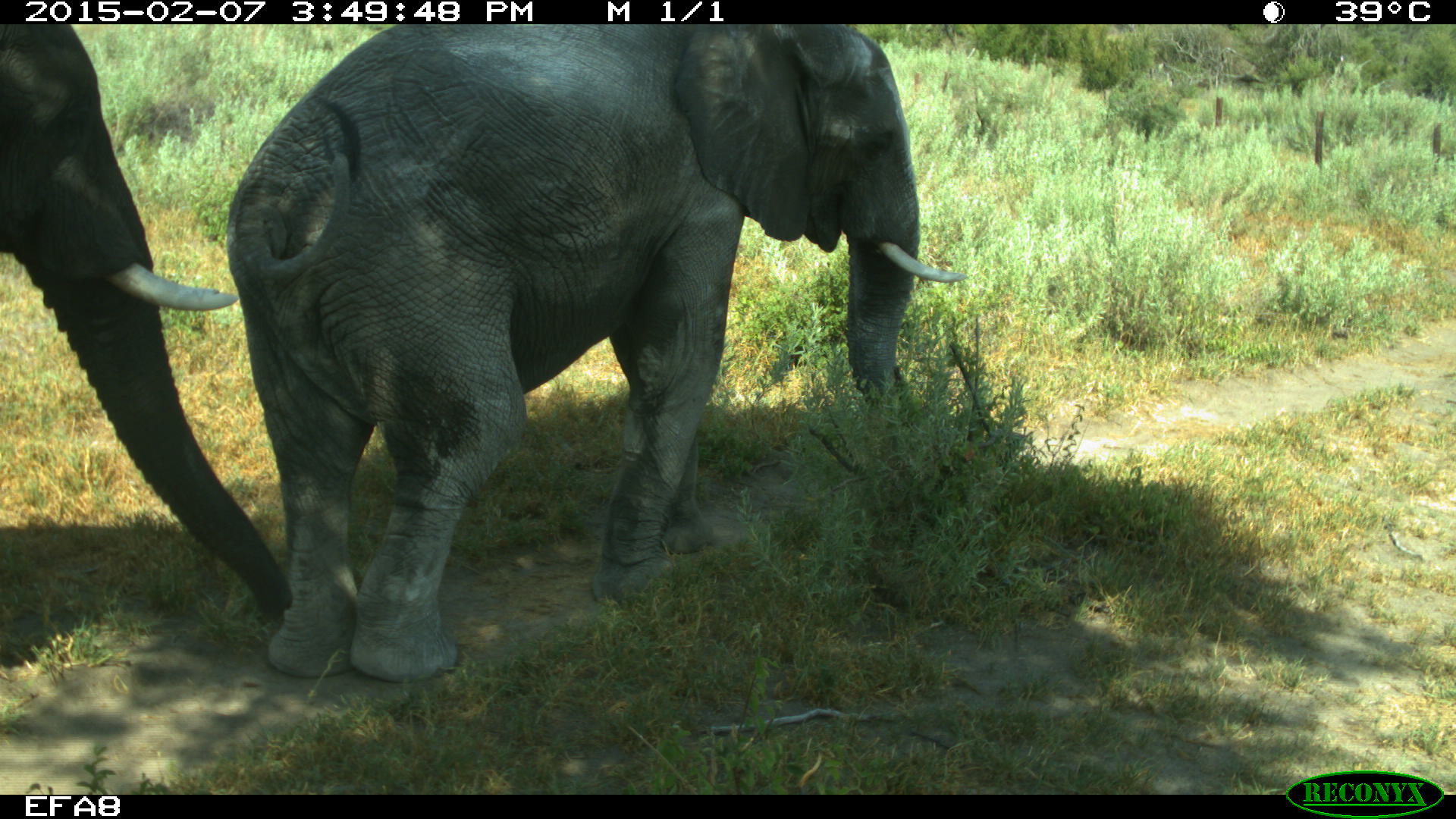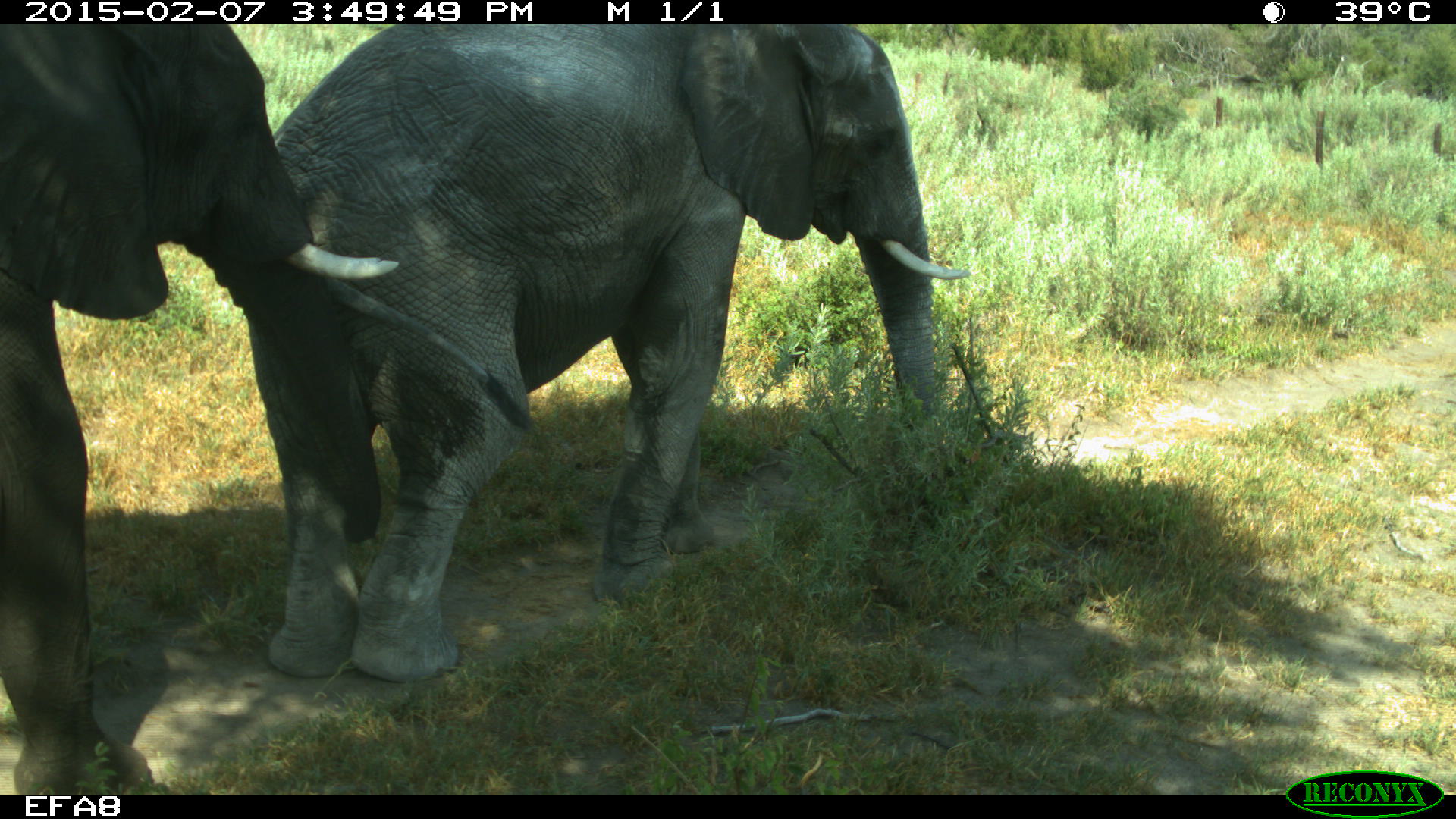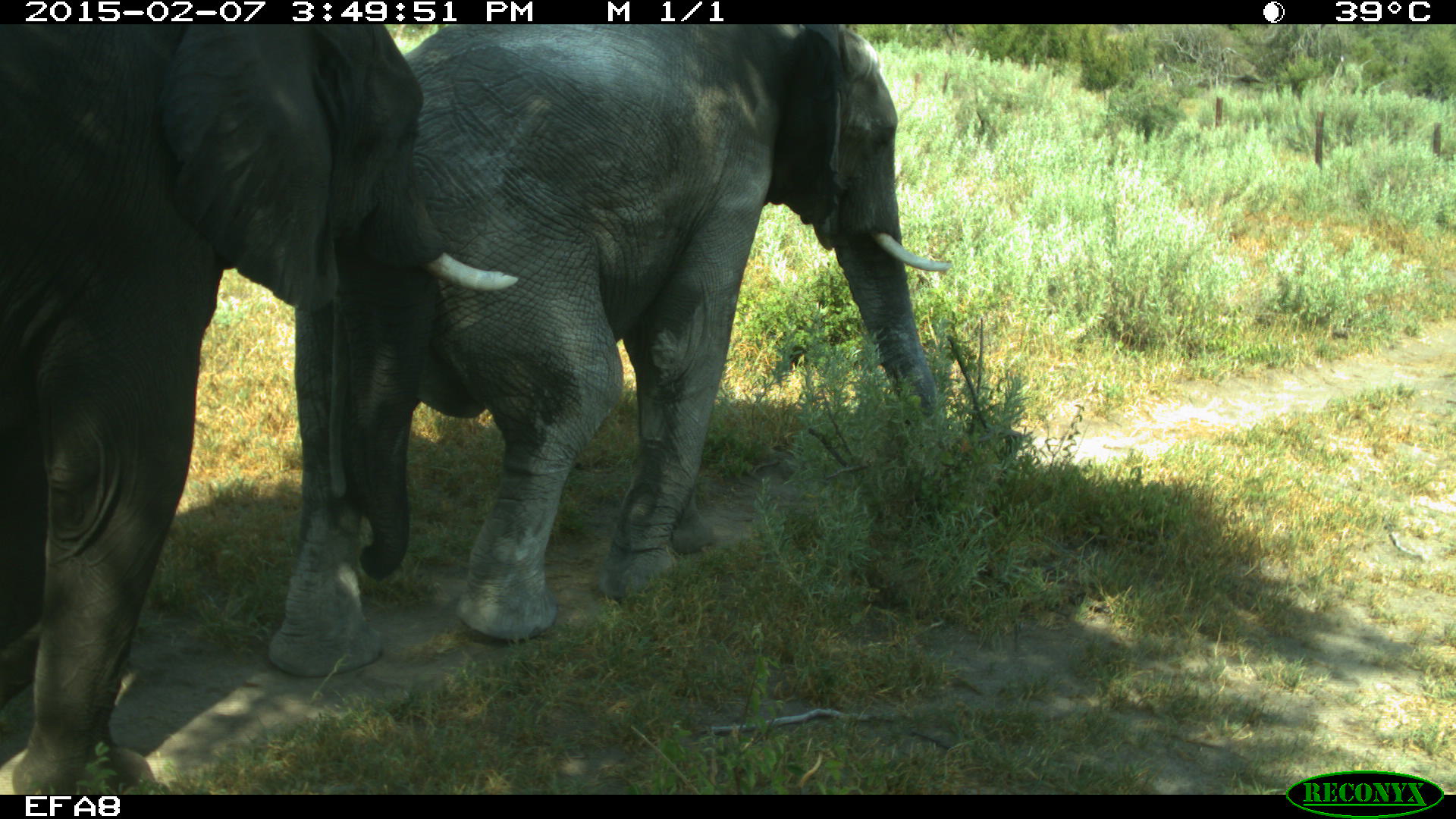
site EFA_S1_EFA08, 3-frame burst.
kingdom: Animalia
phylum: Chordata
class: Mammalia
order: Proboscidea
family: Elephantidae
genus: Loxodonta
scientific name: Loxodonta africana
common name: african bush elephant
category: elephant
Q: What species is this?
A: Elephant (african bush elephant) (Loxodonta africana).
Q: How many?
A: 2.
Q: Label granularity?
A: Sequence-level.